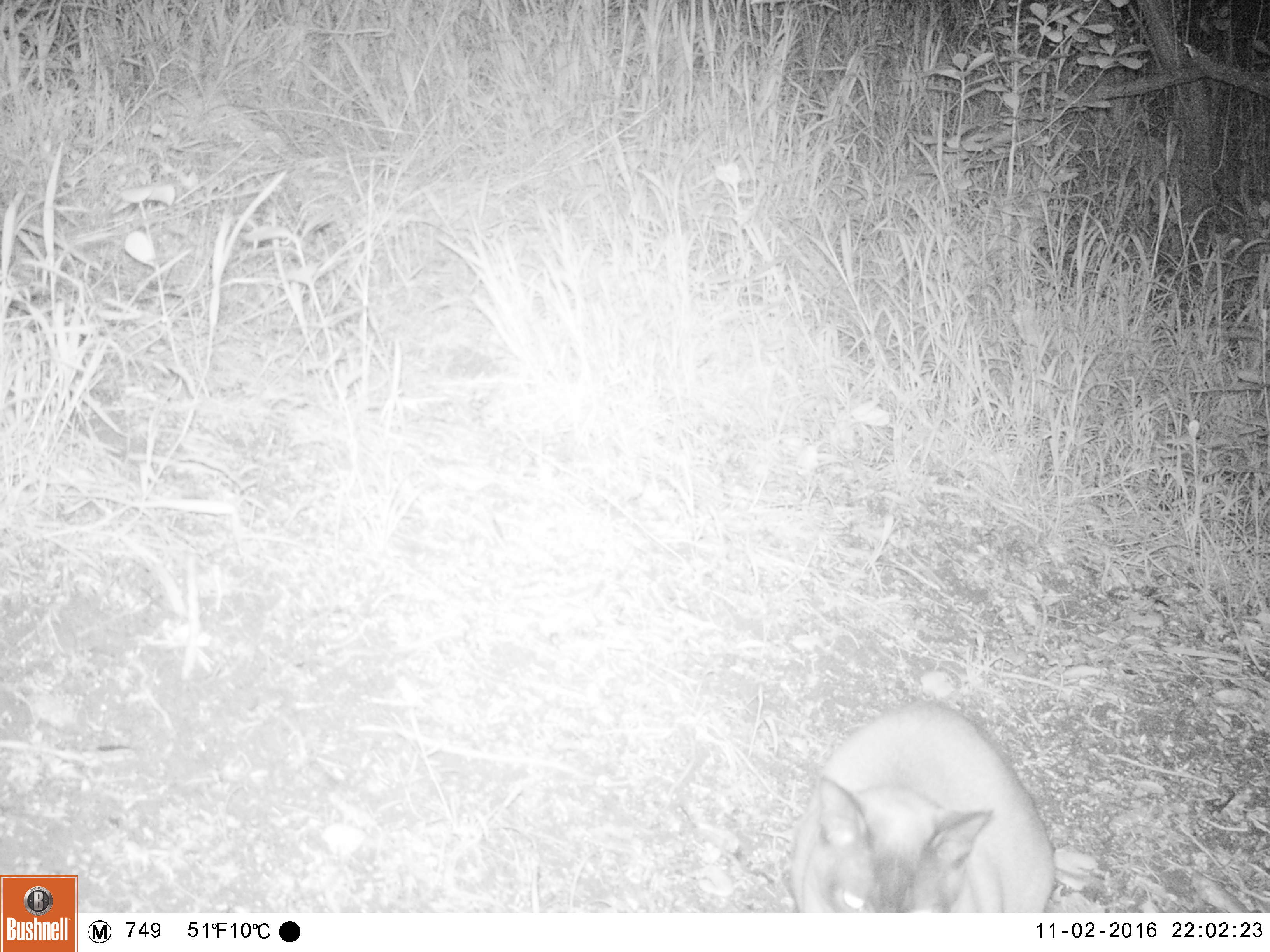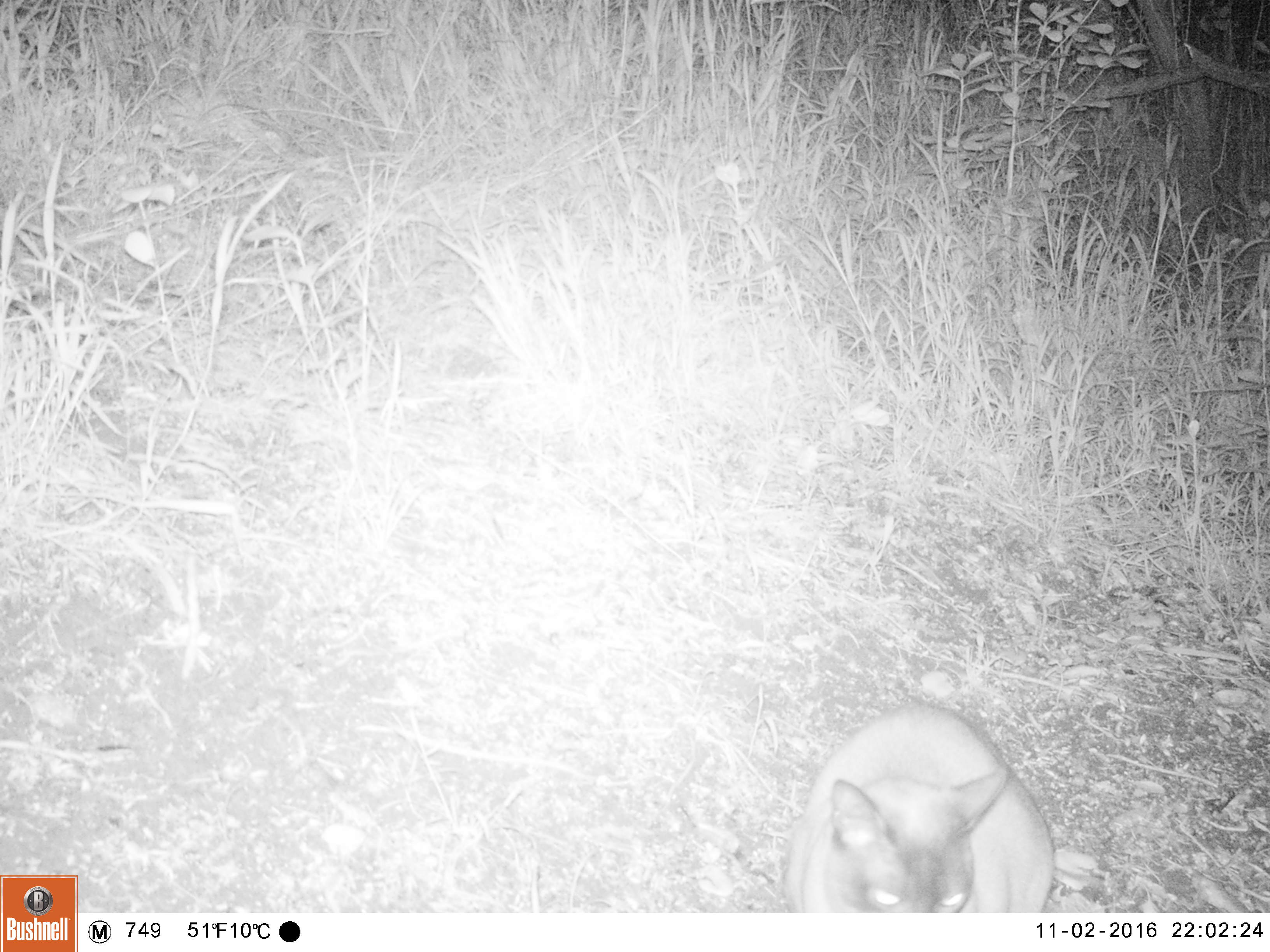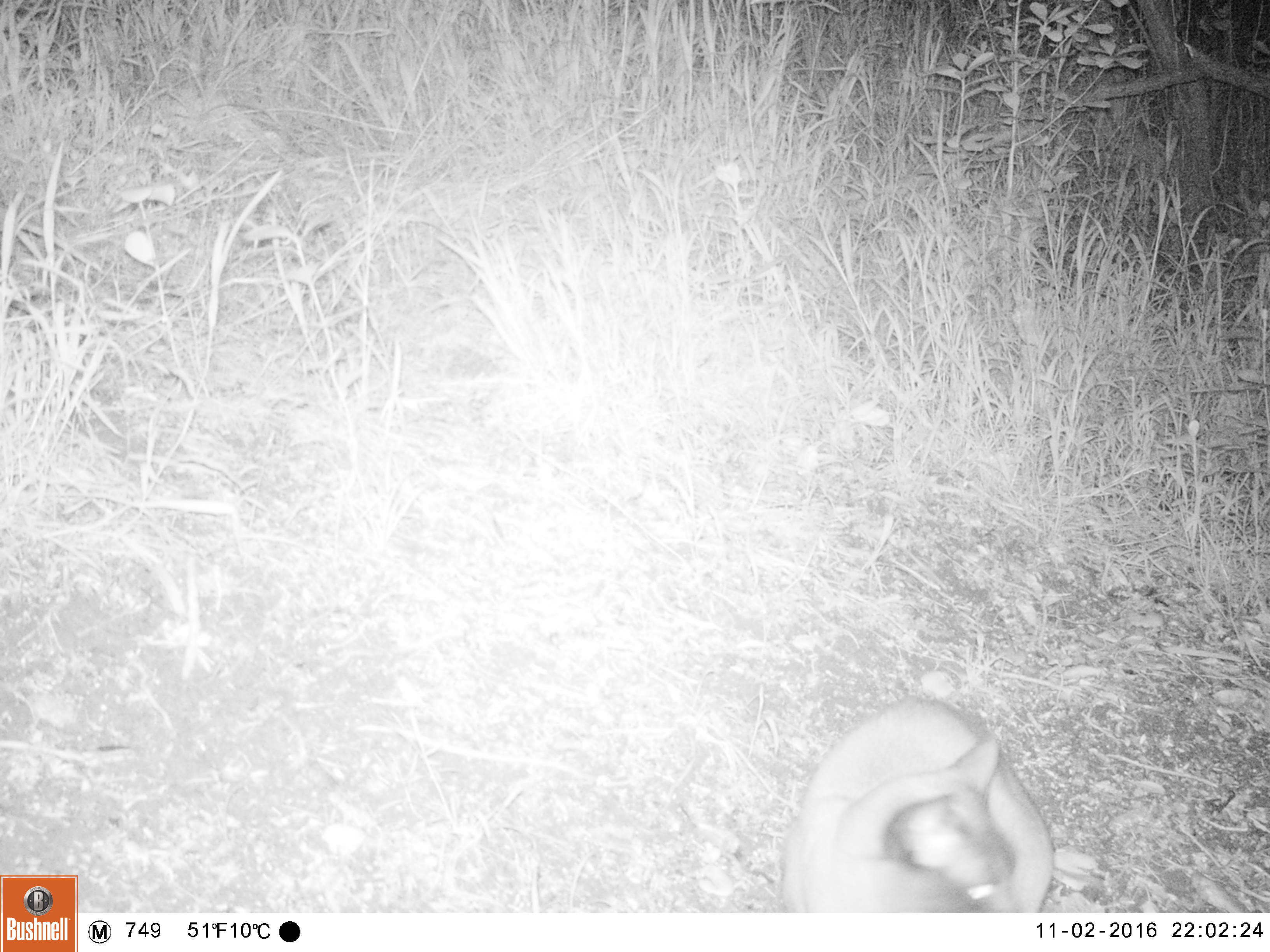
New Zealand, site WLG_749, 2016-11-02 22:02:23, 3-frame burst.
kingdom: Animalia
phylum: Chordata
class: Mammalia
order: Carnivora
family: Felidae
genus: Felis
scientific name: Felis catus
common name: domestic cat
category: cat